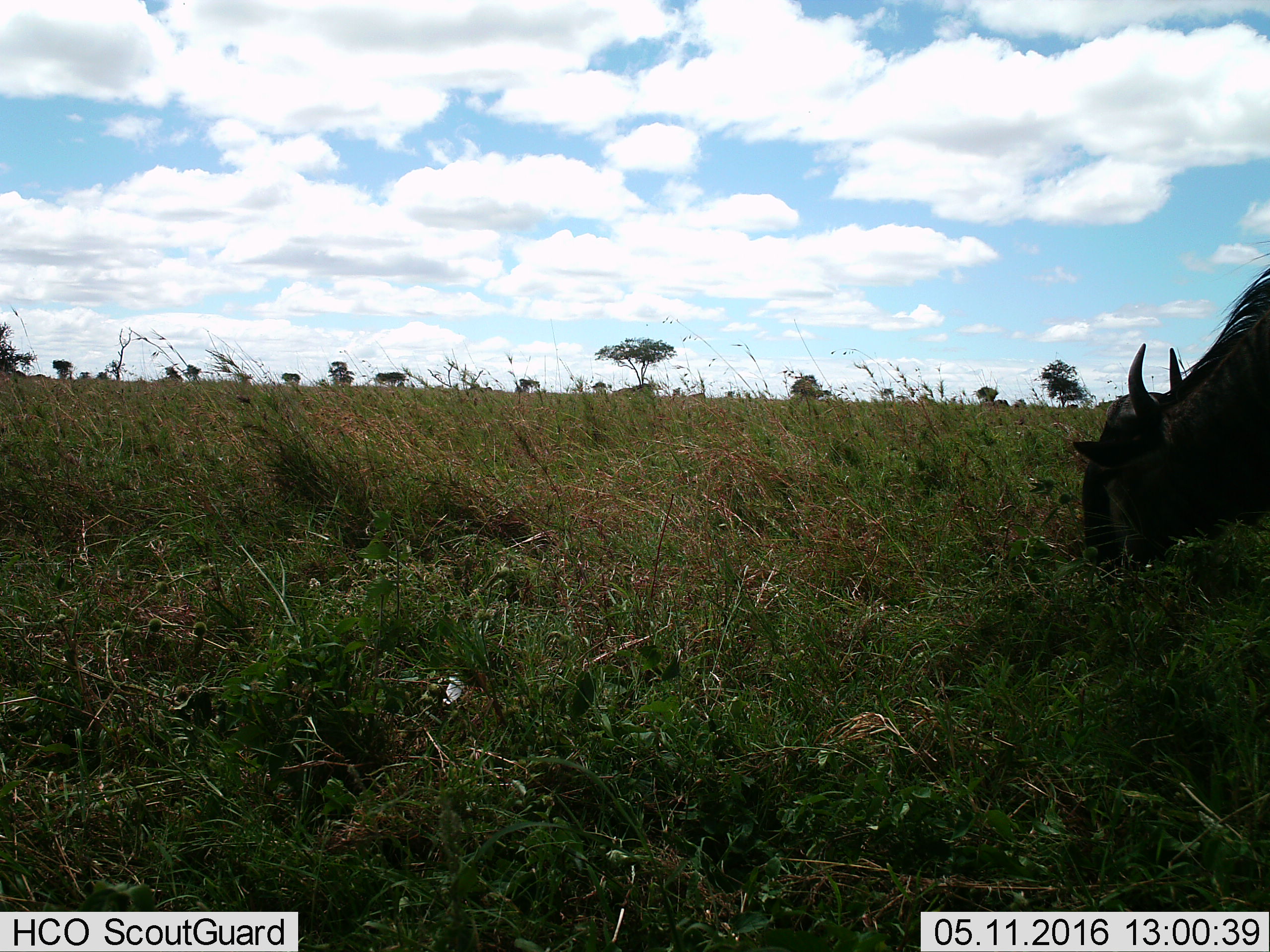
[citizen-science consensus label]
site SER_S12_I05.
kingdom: Animalia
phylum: Chordata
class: Mammalia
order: Artiodactyla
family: Bovidae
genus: Connochaetes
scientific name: Connochaetes taurinus taurinus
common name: blue wildebeest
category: wildebeestblue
Wildebeestblue (blue wildebeest) (Connochaetes taurinus taurinus), count 1. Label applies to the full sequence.